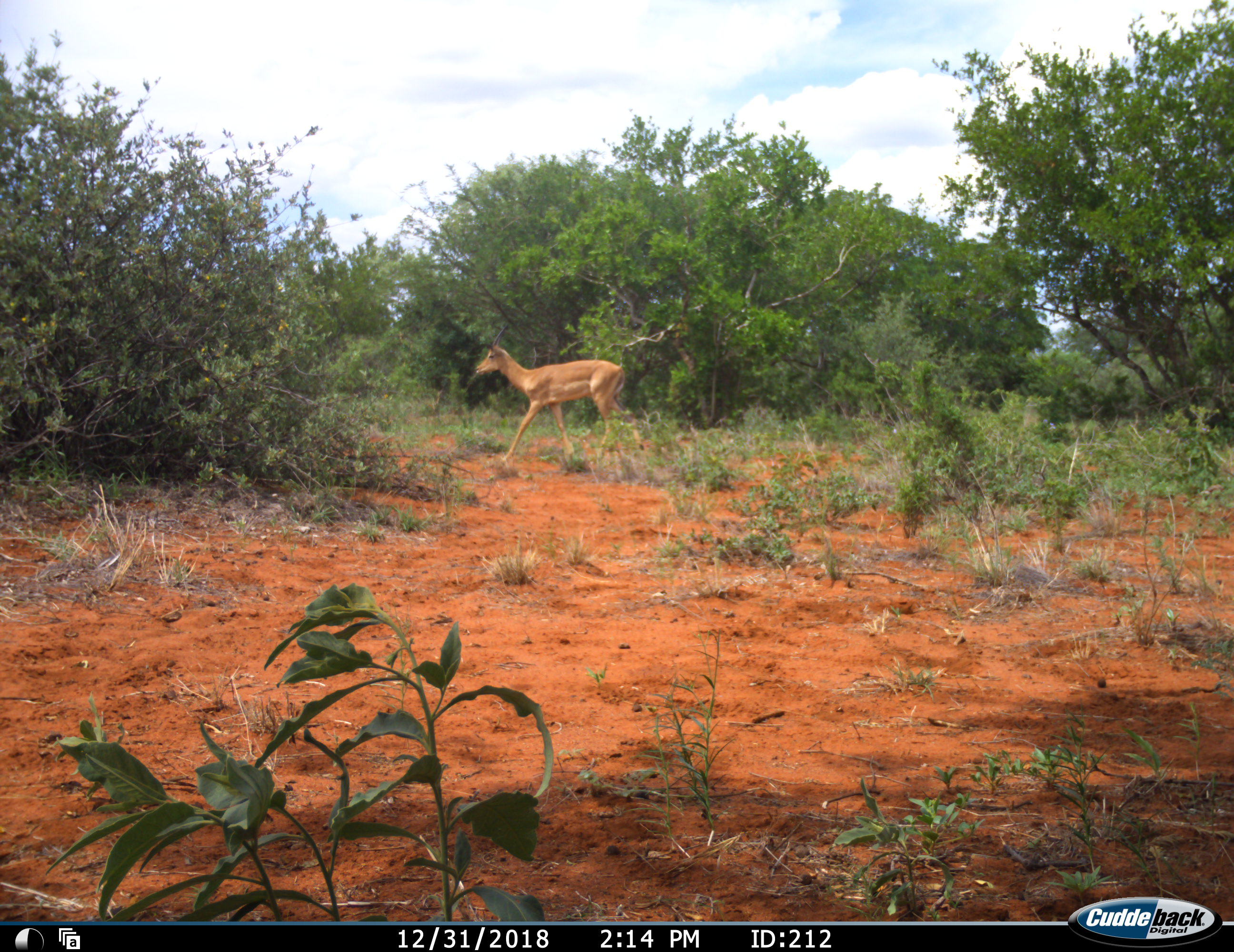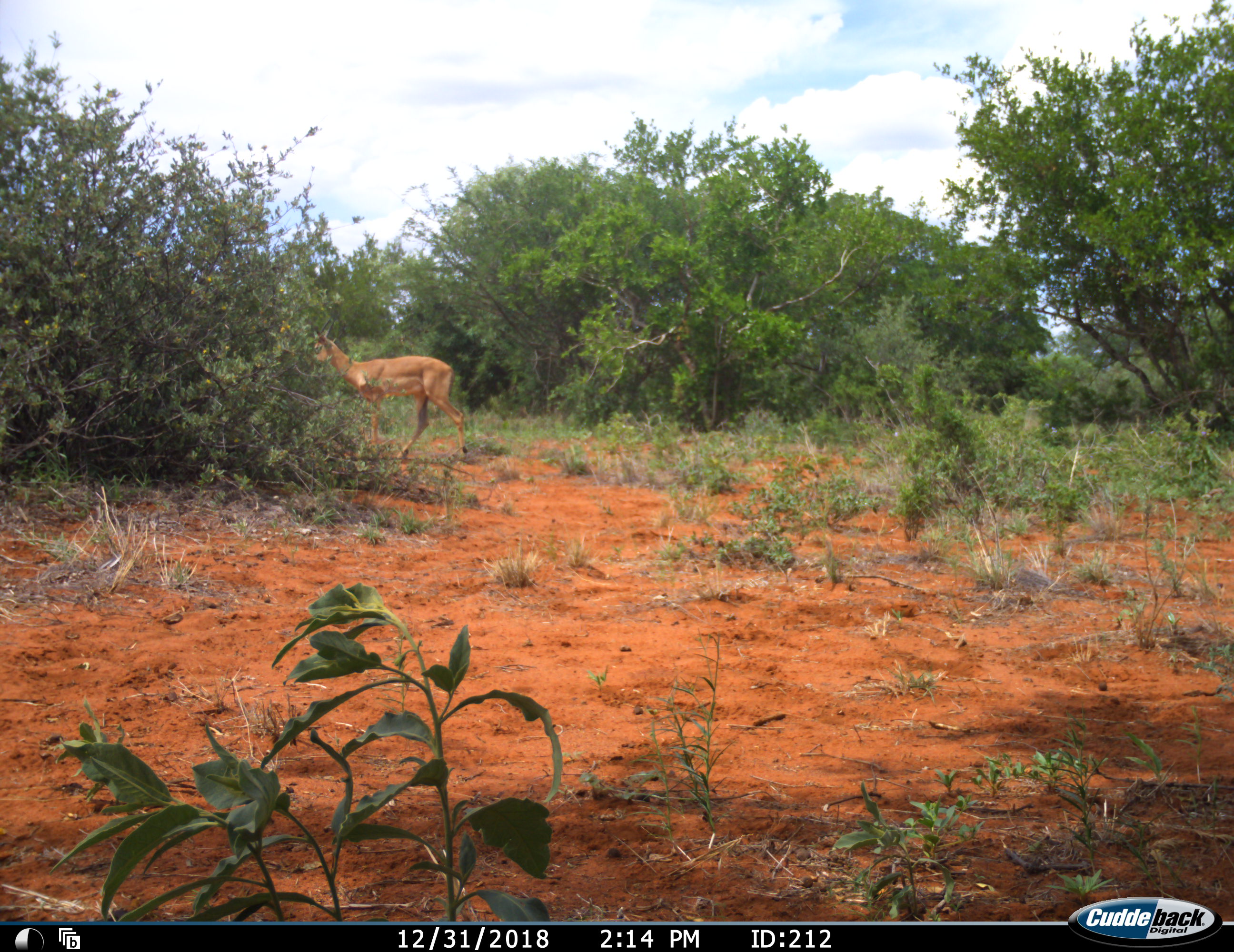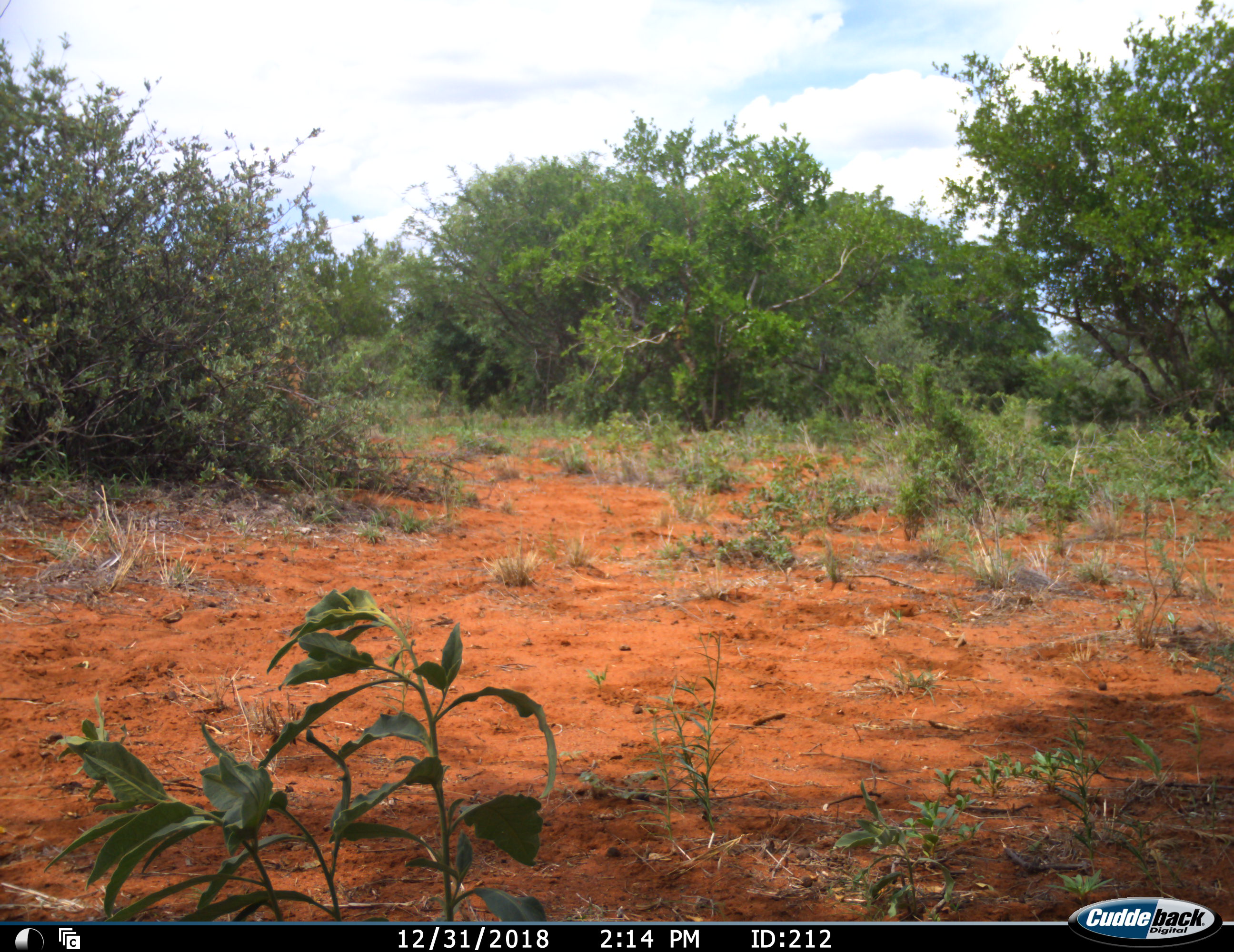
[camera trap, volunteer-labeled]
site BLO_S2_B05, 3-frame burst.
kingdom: Animalia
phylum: Chordata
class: Mammalia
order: Artiodactyla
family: Bovidae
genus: Aepyceros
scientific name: Aepyceros melampus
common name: impala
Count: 1.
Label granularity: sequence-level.